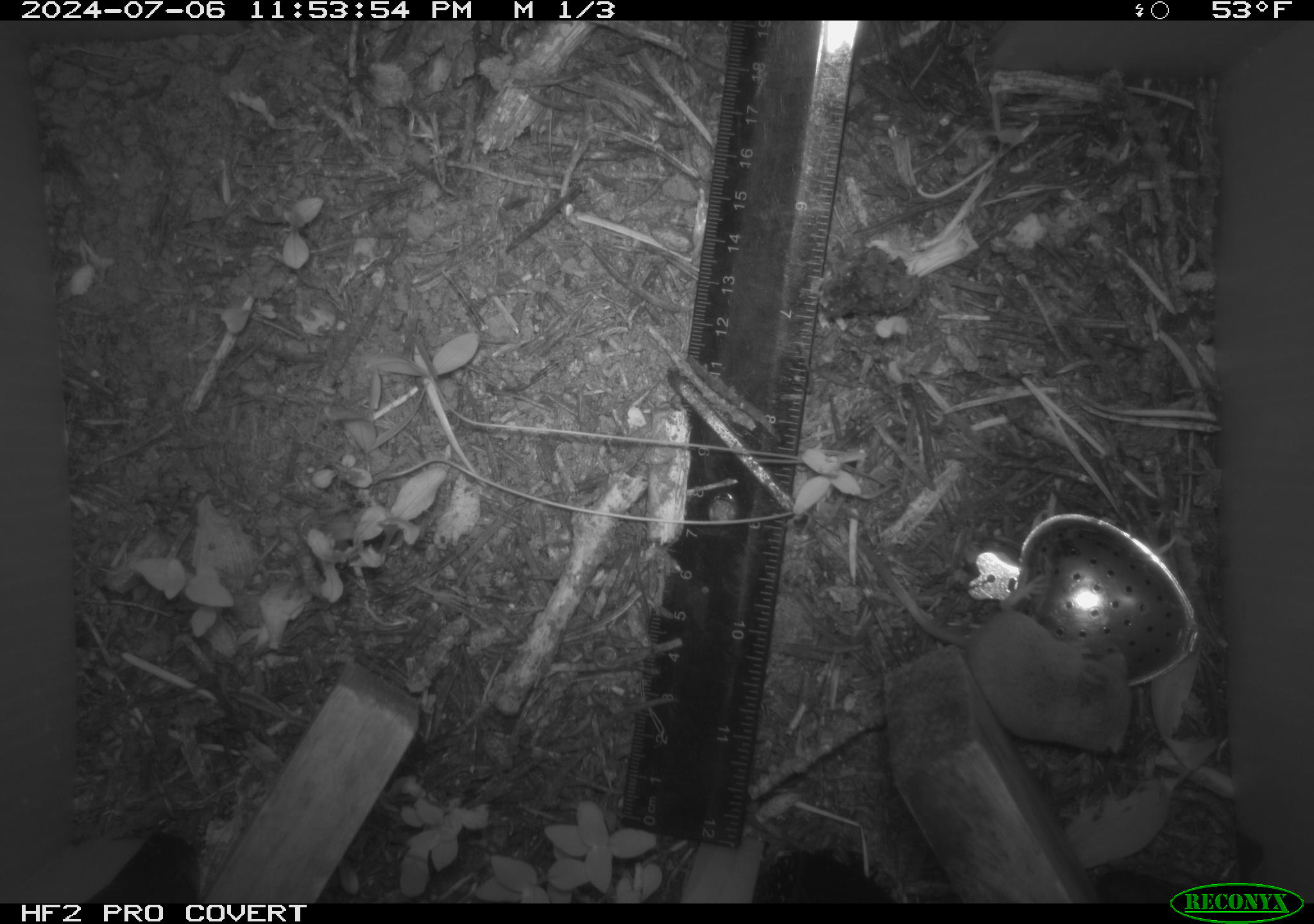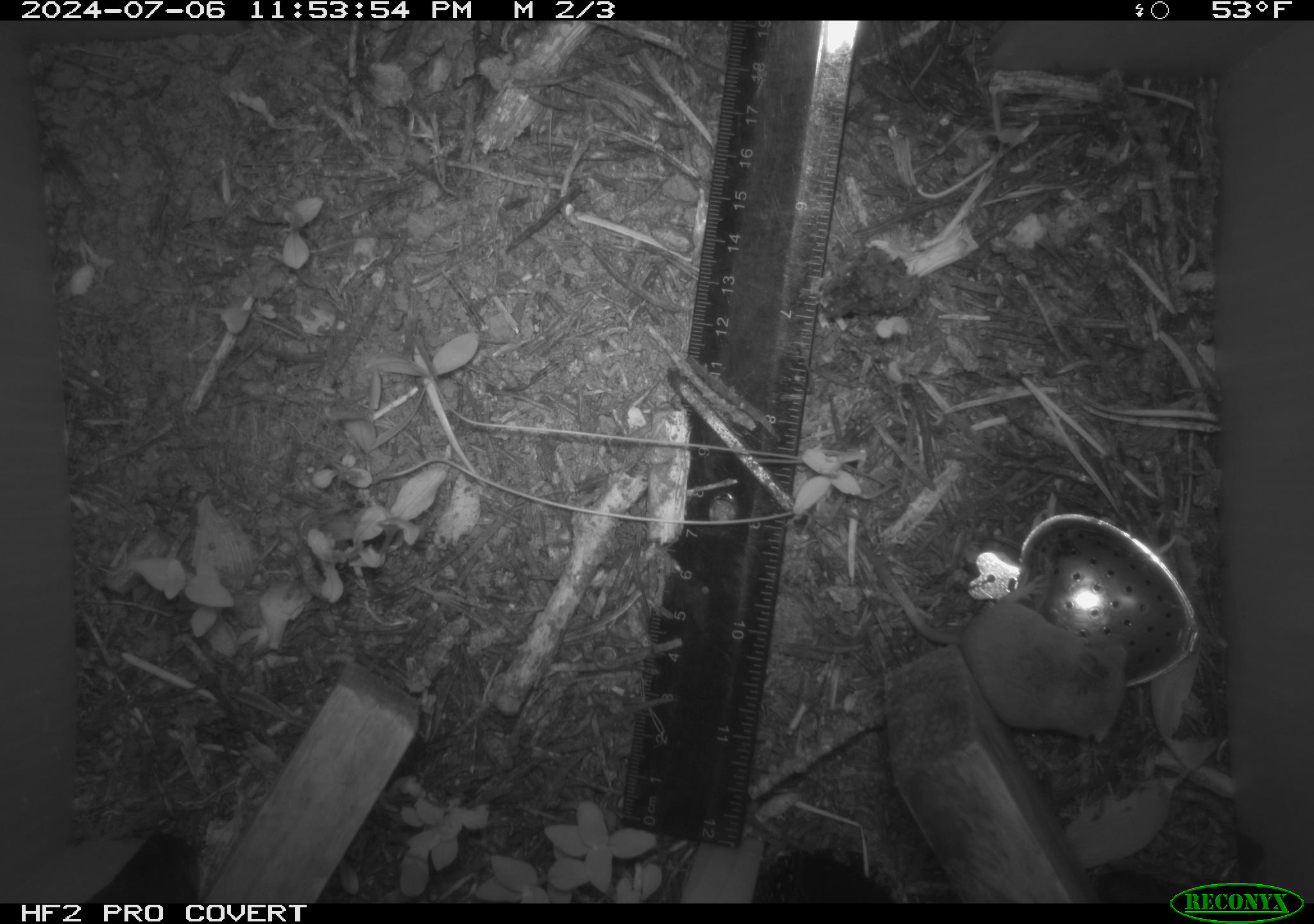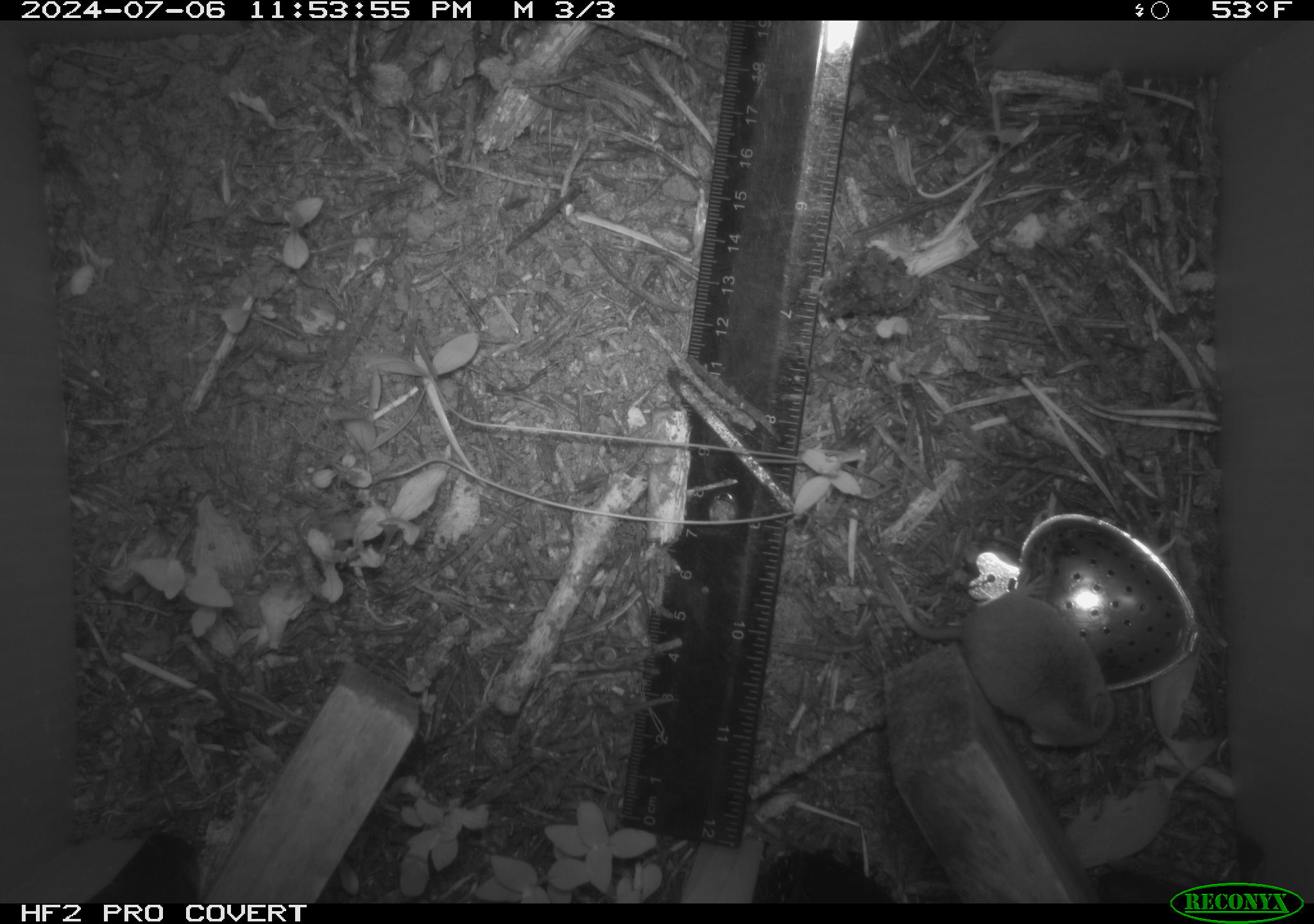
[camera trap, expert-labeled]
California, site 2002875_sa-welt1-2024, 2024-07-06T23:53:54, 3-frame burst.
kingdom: Animalia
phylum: Chordata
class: Mammalia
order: Eulipotyphla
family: Soricidae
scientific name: Soricidae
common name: shrews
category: soricidae family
Soricidae family (shrews) (Soricidae).